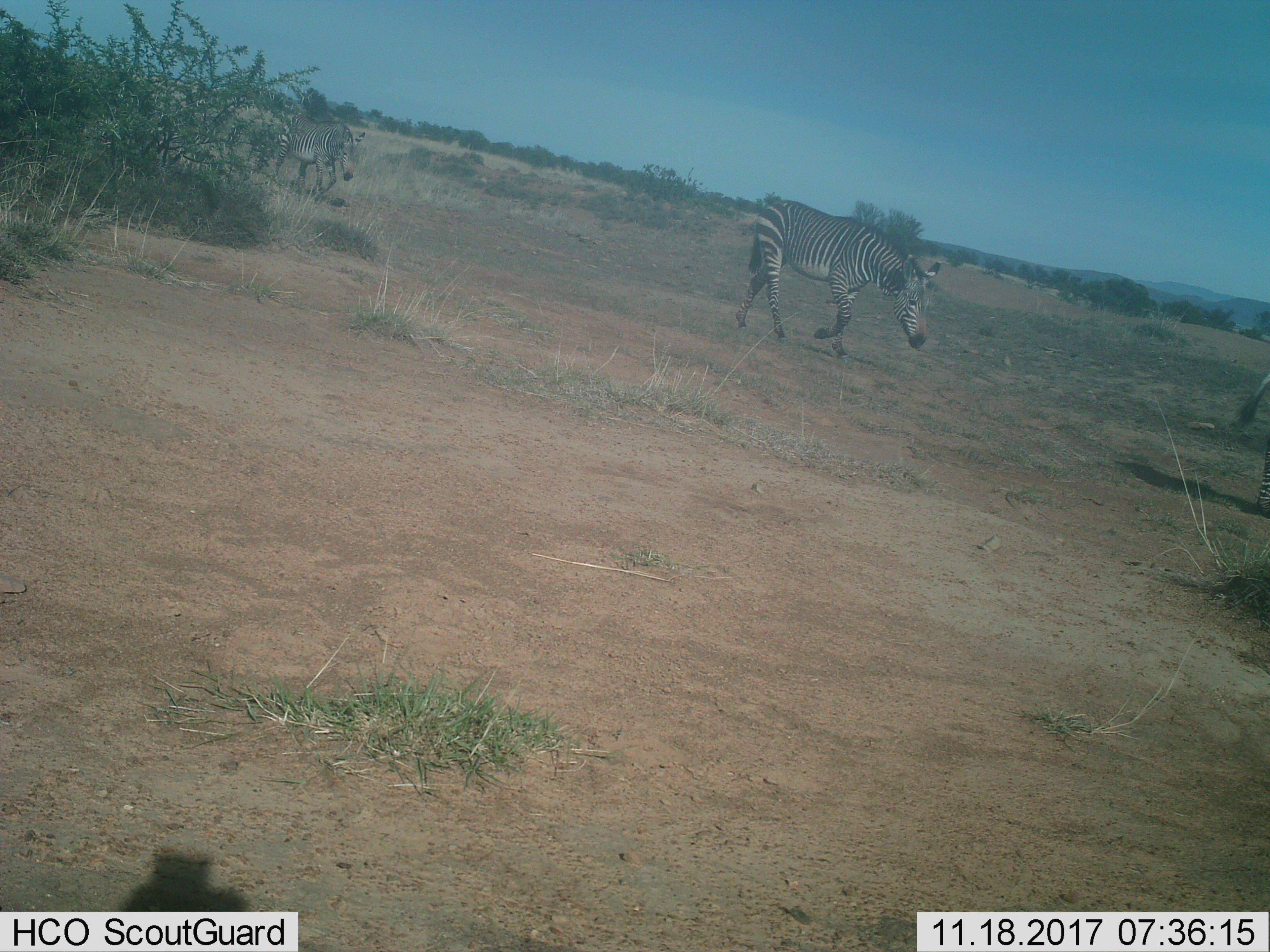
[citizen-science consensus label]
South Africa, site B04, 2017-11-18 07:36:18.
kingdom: Animalia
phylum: Chordata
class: Mammalia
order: Perissodactyla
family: Equidae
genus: Equus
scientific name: Equus zebra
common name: mountain zebra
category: zebramountain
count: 3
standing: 0%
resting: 0%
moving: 100%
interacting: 0%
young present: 0%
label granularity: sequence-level